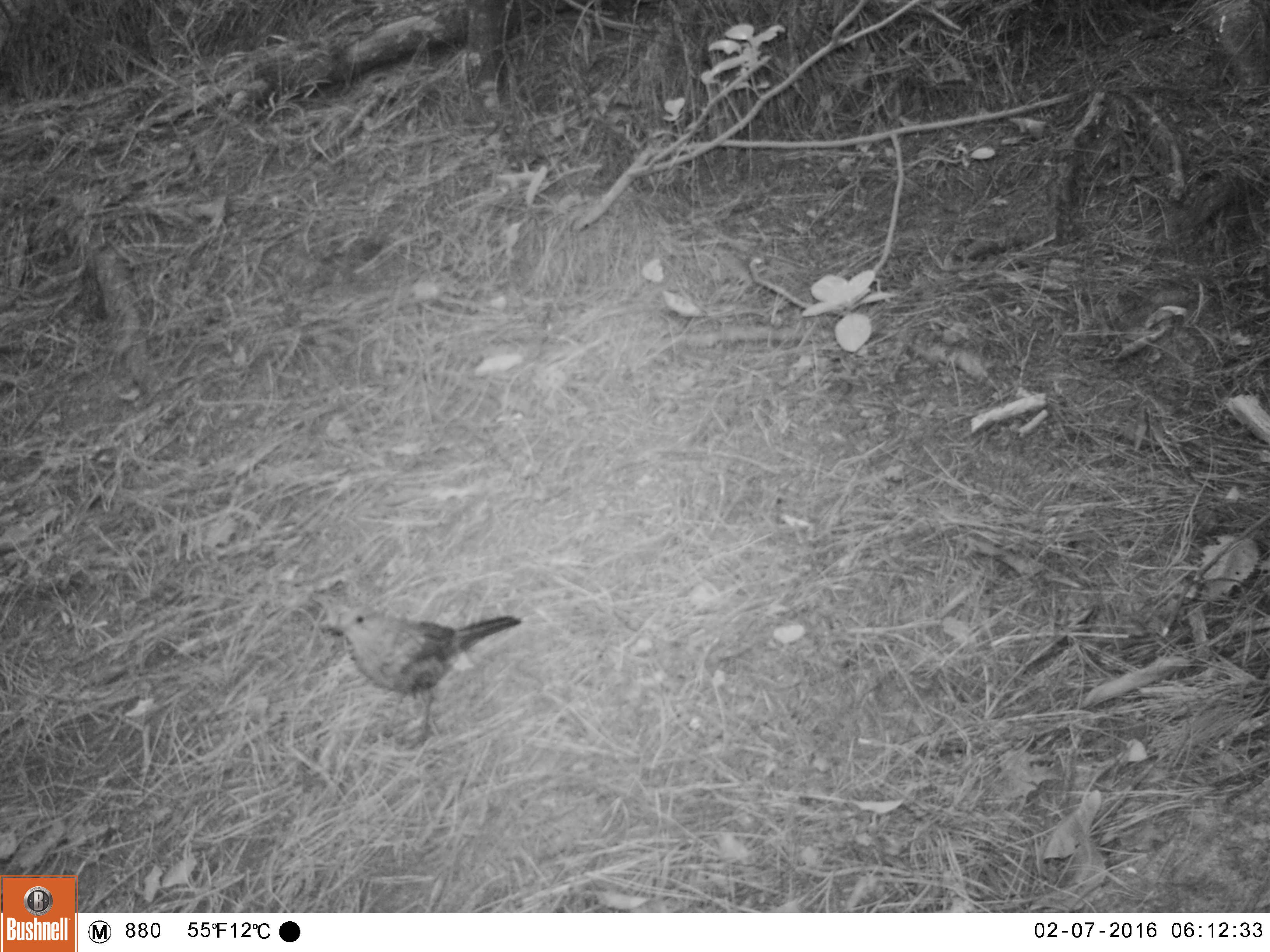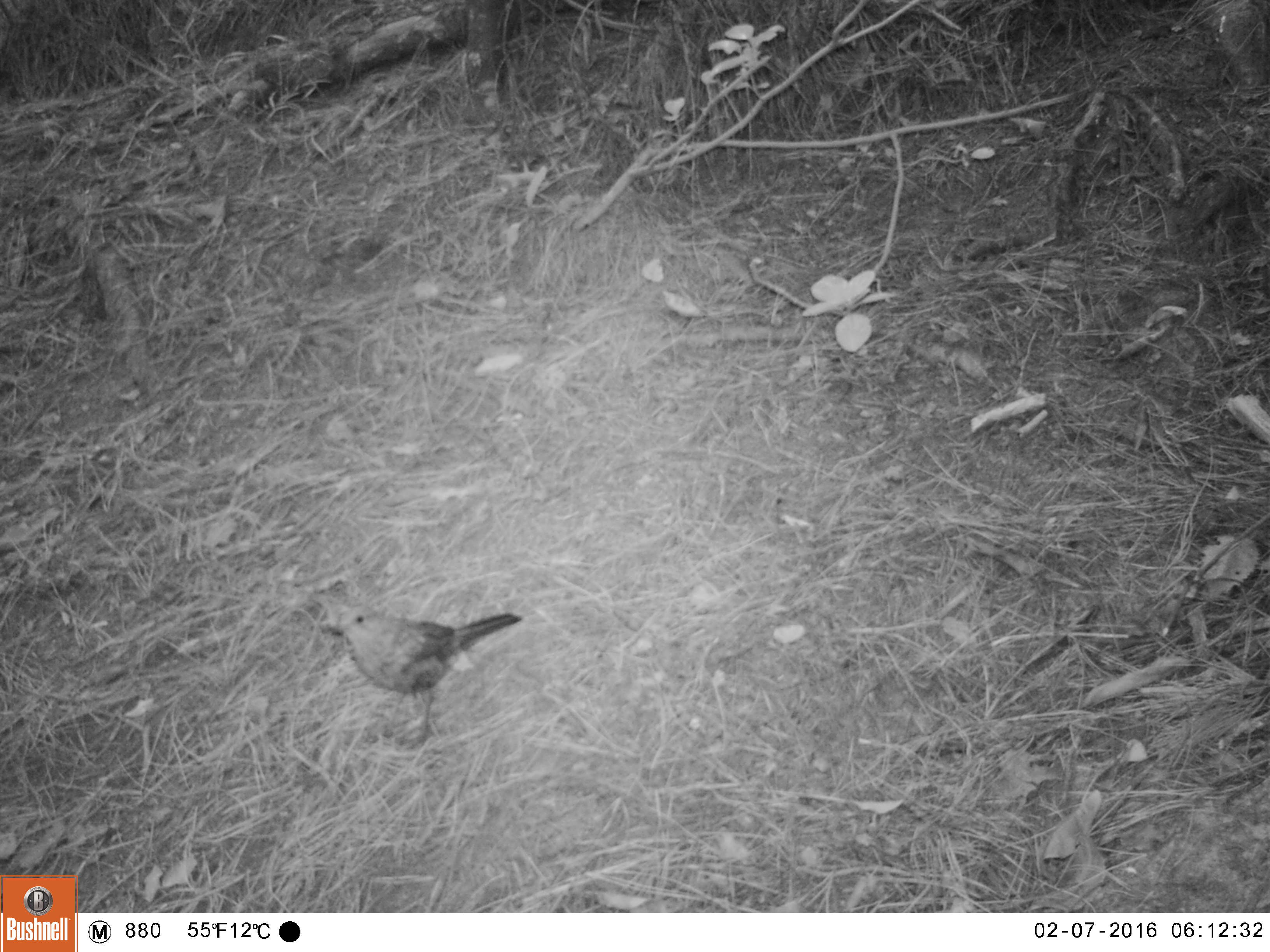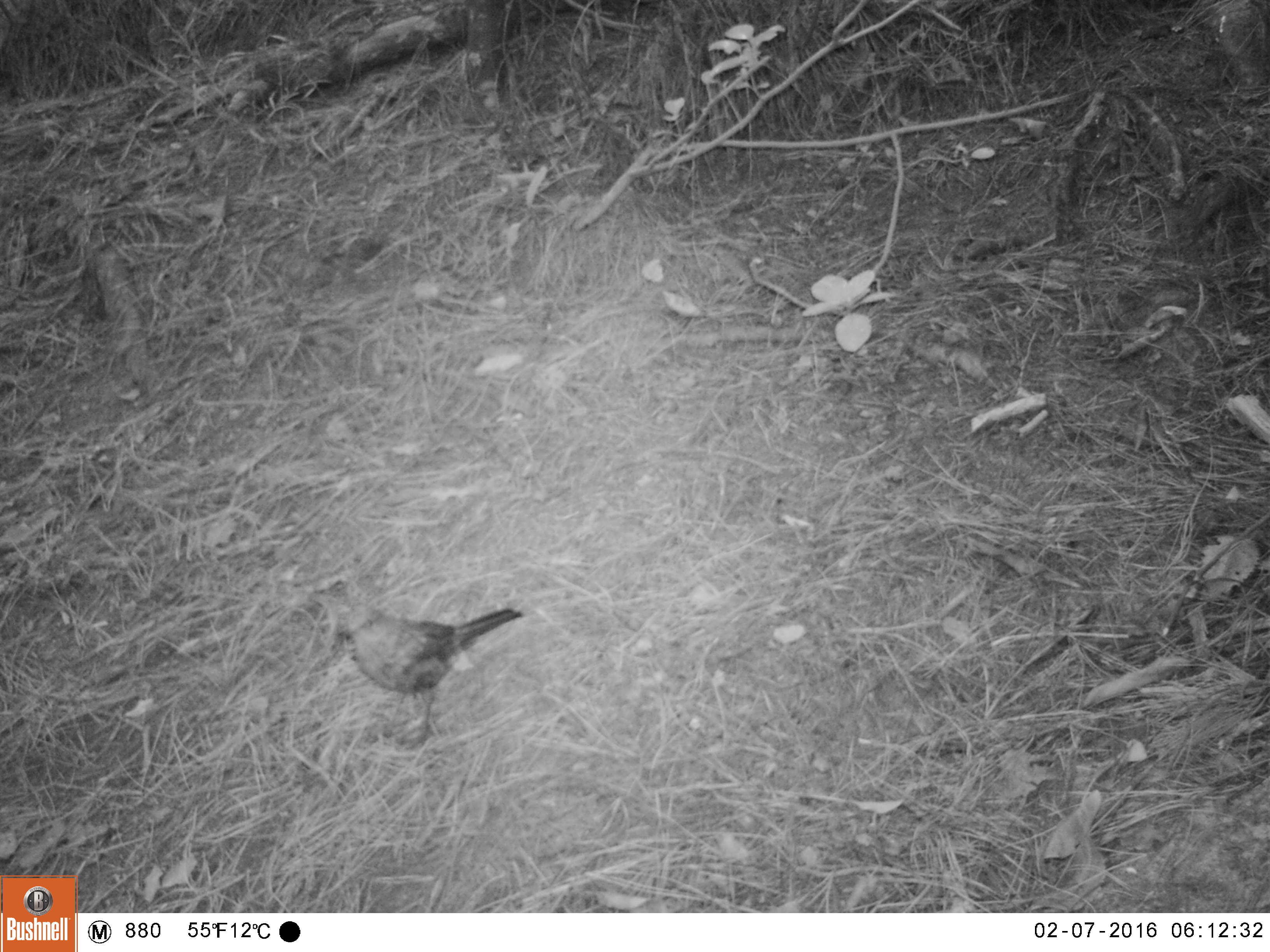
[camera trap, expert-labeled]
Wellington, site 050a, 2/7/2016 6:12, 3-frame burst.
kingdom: Animalia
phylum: Chordata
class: Aves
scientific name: Aves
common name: bird